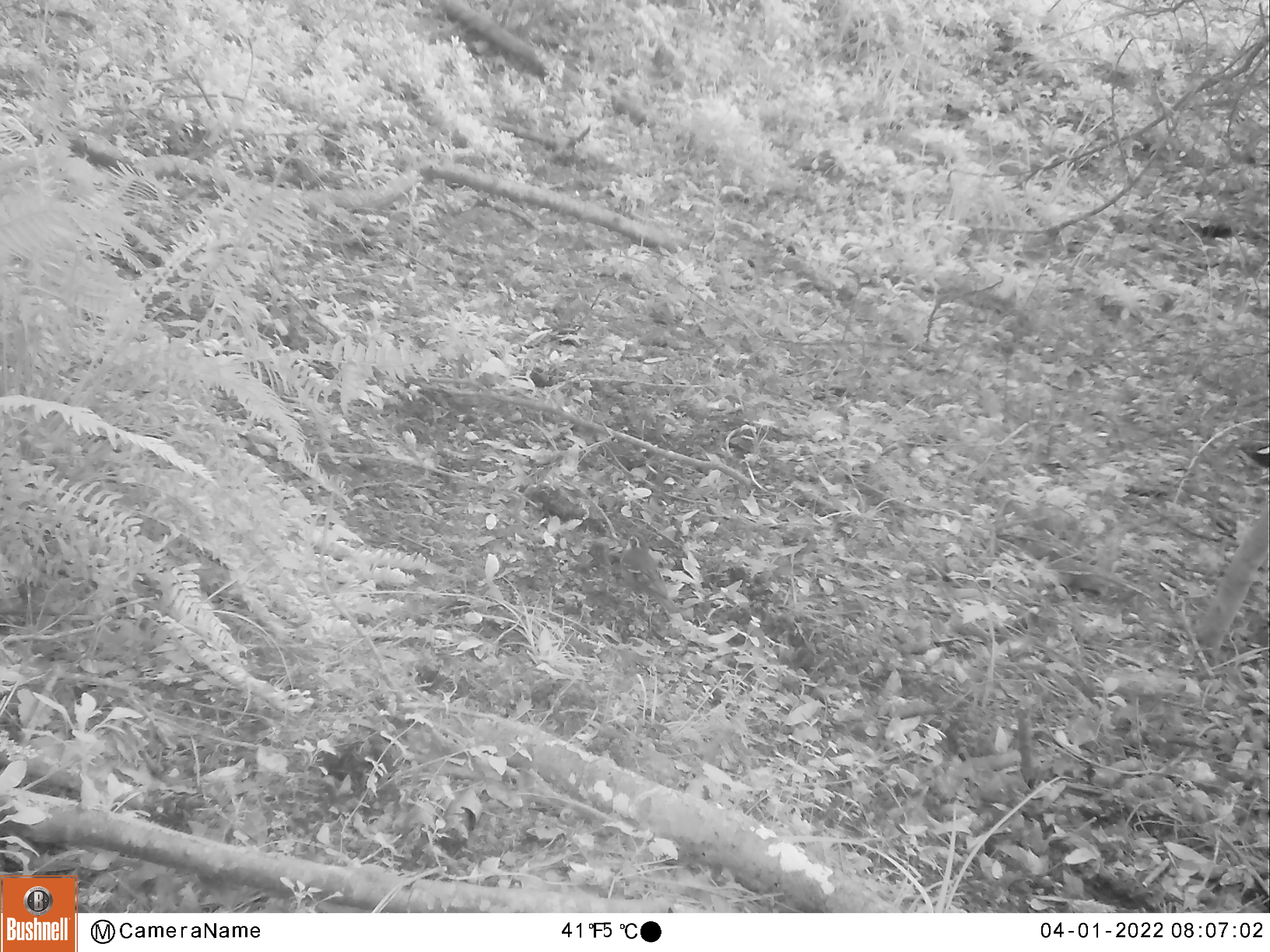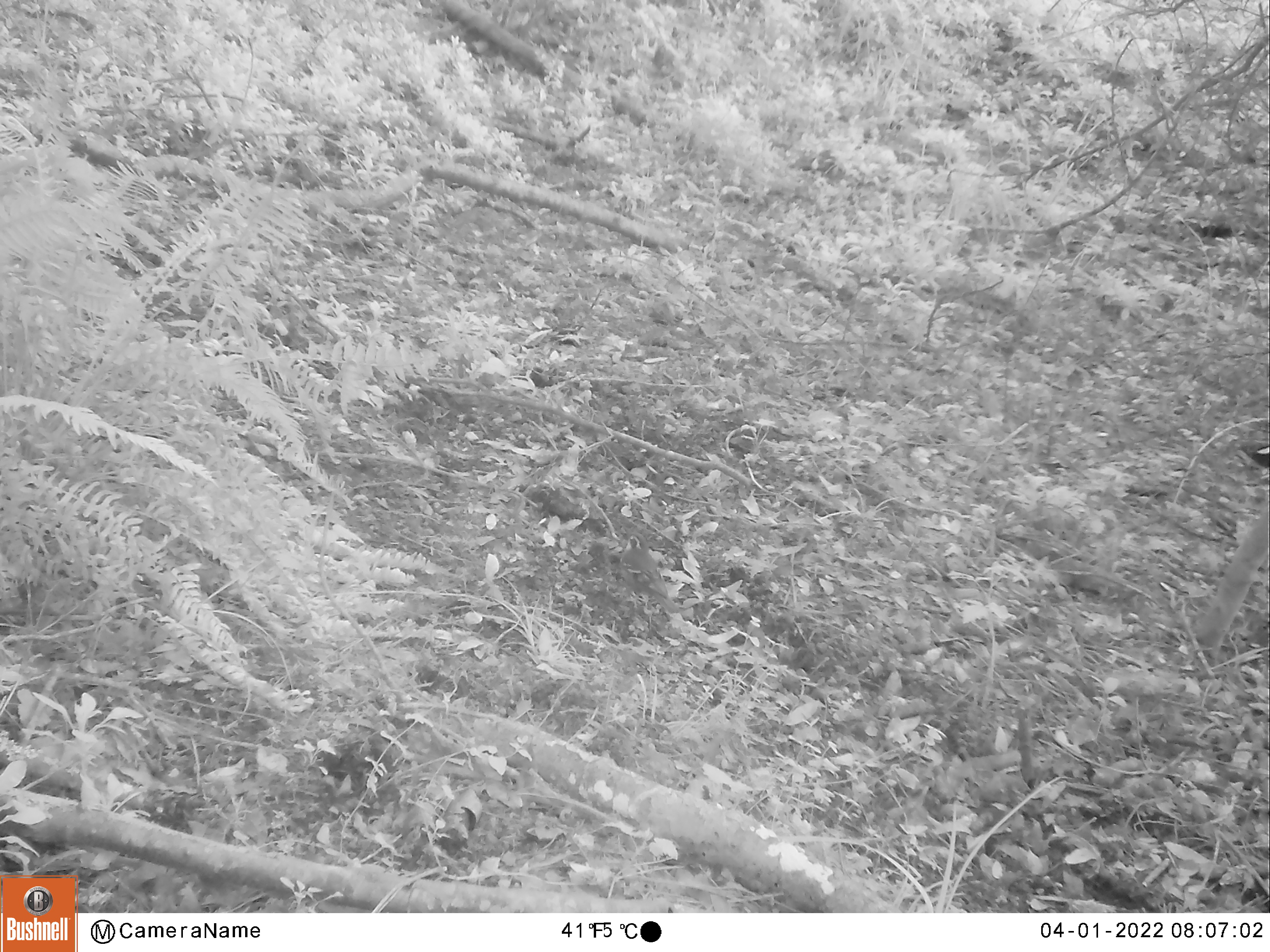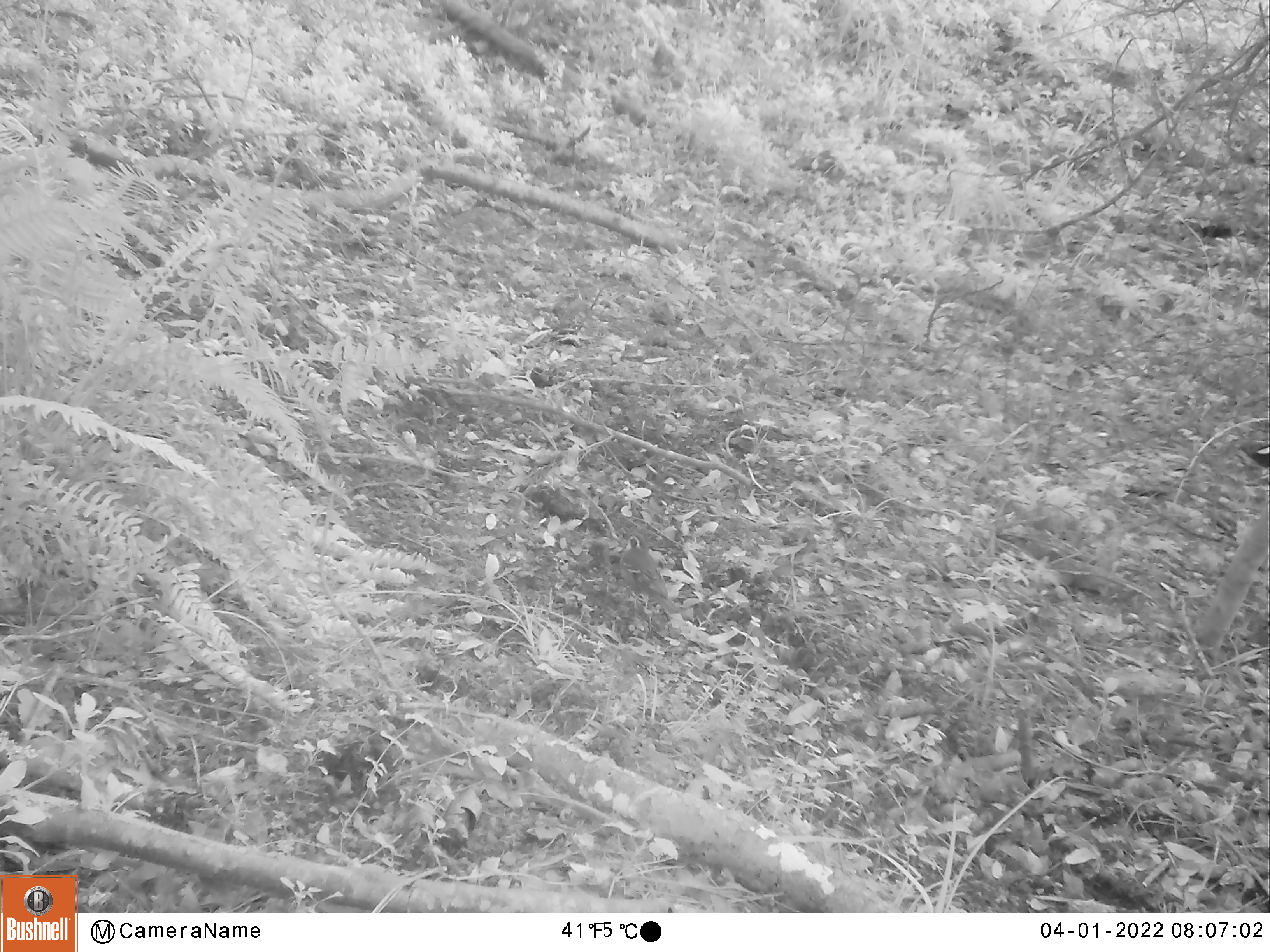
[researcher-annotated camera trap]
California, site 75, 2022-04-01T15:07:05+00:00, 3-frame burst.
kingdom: Animalia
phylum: Chordata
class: Mammalia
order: Rodentia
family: Sciuridae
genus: Neotamias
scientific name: Neotamias merriami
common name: merriam's chipmunk